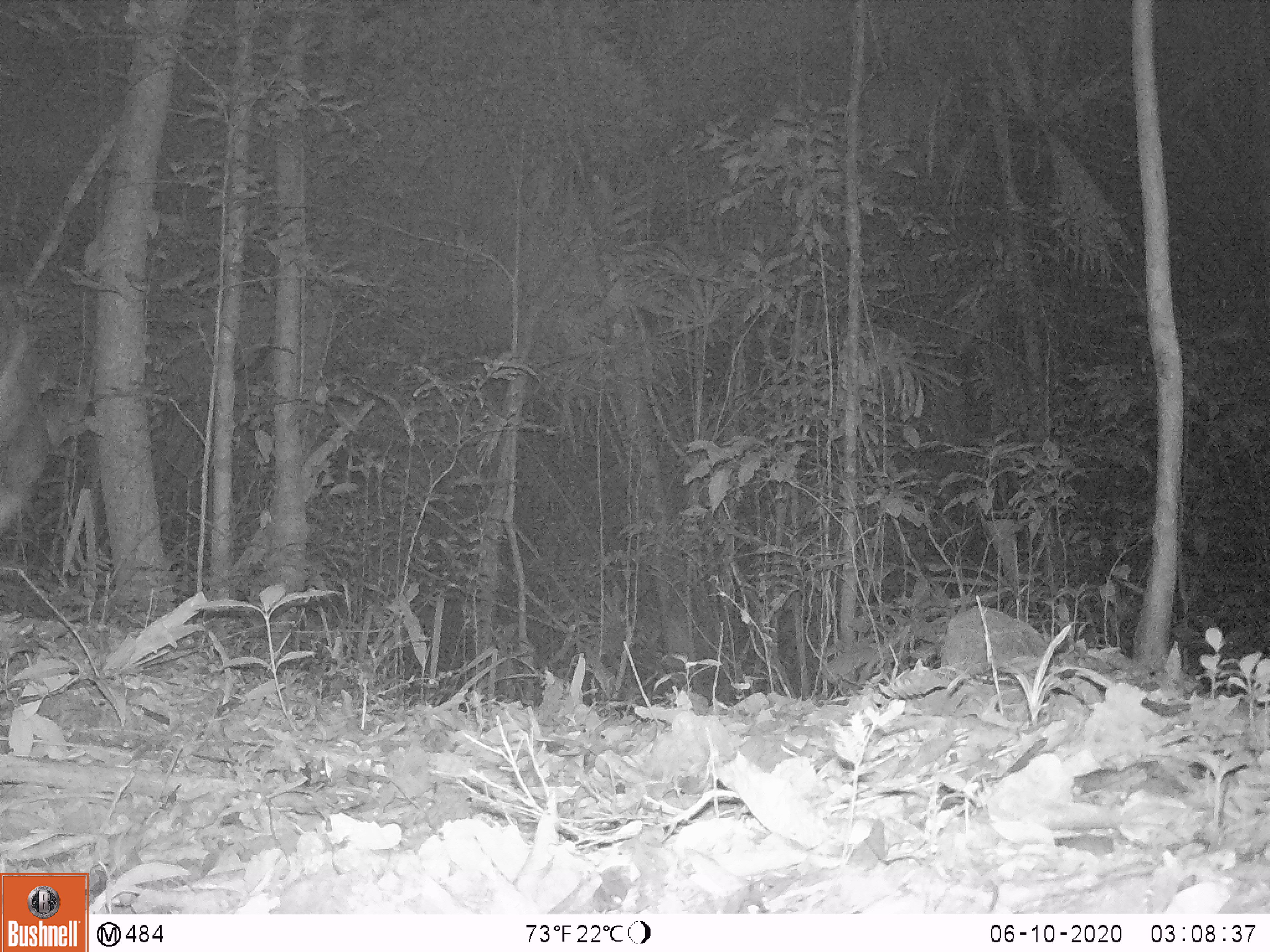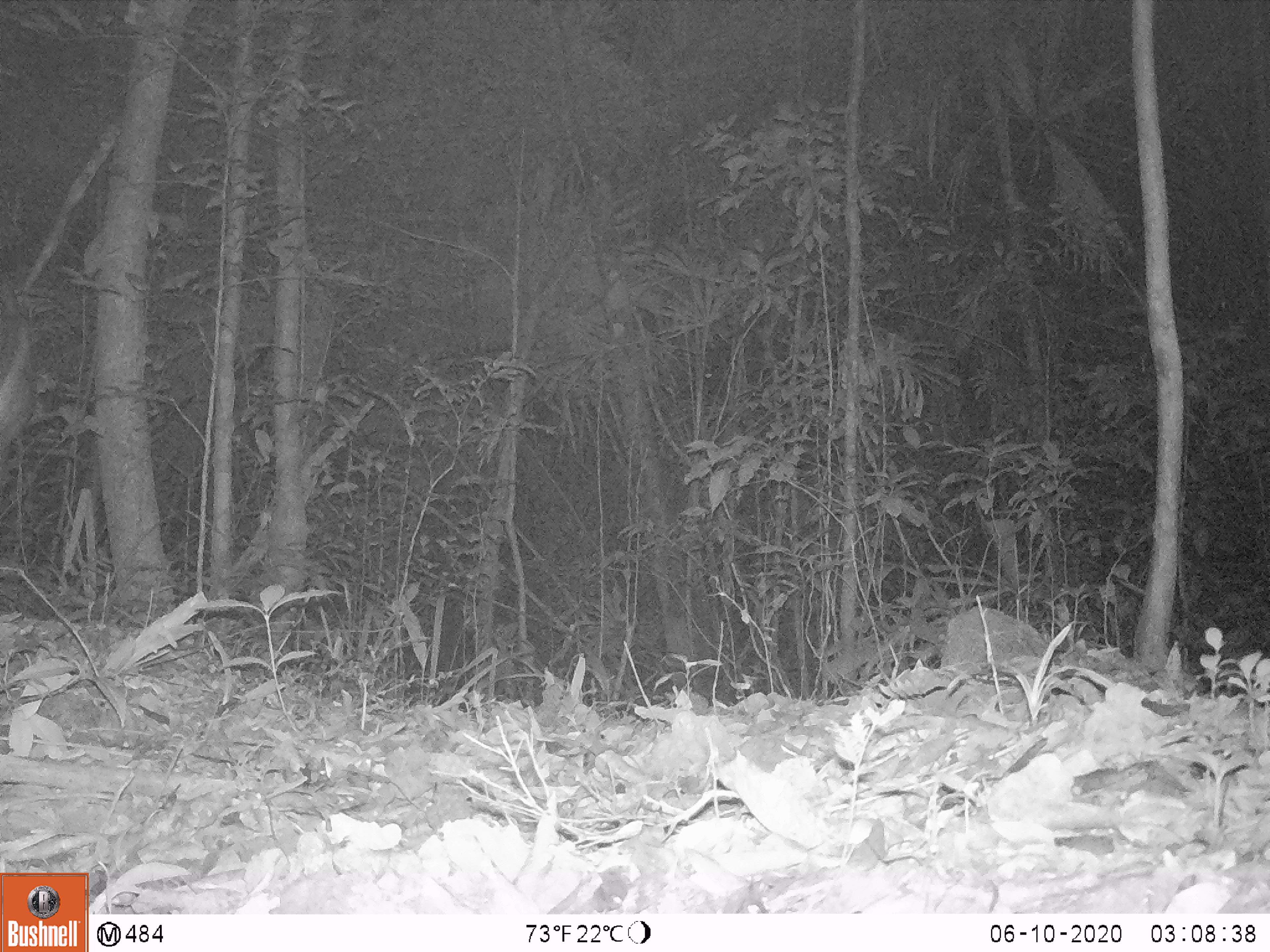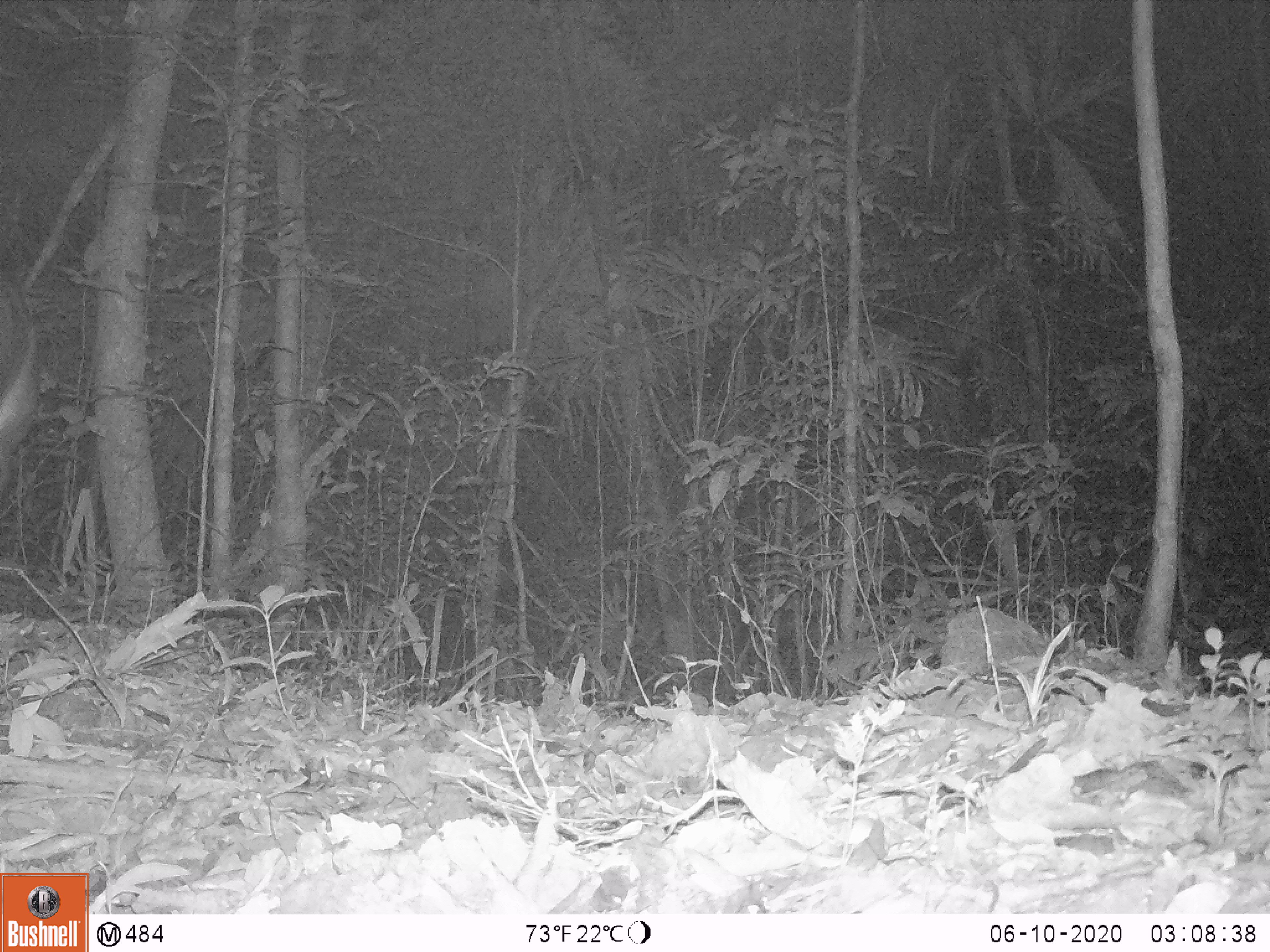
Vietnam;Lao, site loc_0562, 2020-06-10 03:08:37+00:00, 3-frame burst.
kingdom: Animalia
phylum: Chordata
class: Mammalia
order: Artiodactyla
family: Cervidae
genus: Rusa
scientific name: Rusa unicolor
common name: sambar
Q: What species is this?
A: Sambar (Rusa unicolor).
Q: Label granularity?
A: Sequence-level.